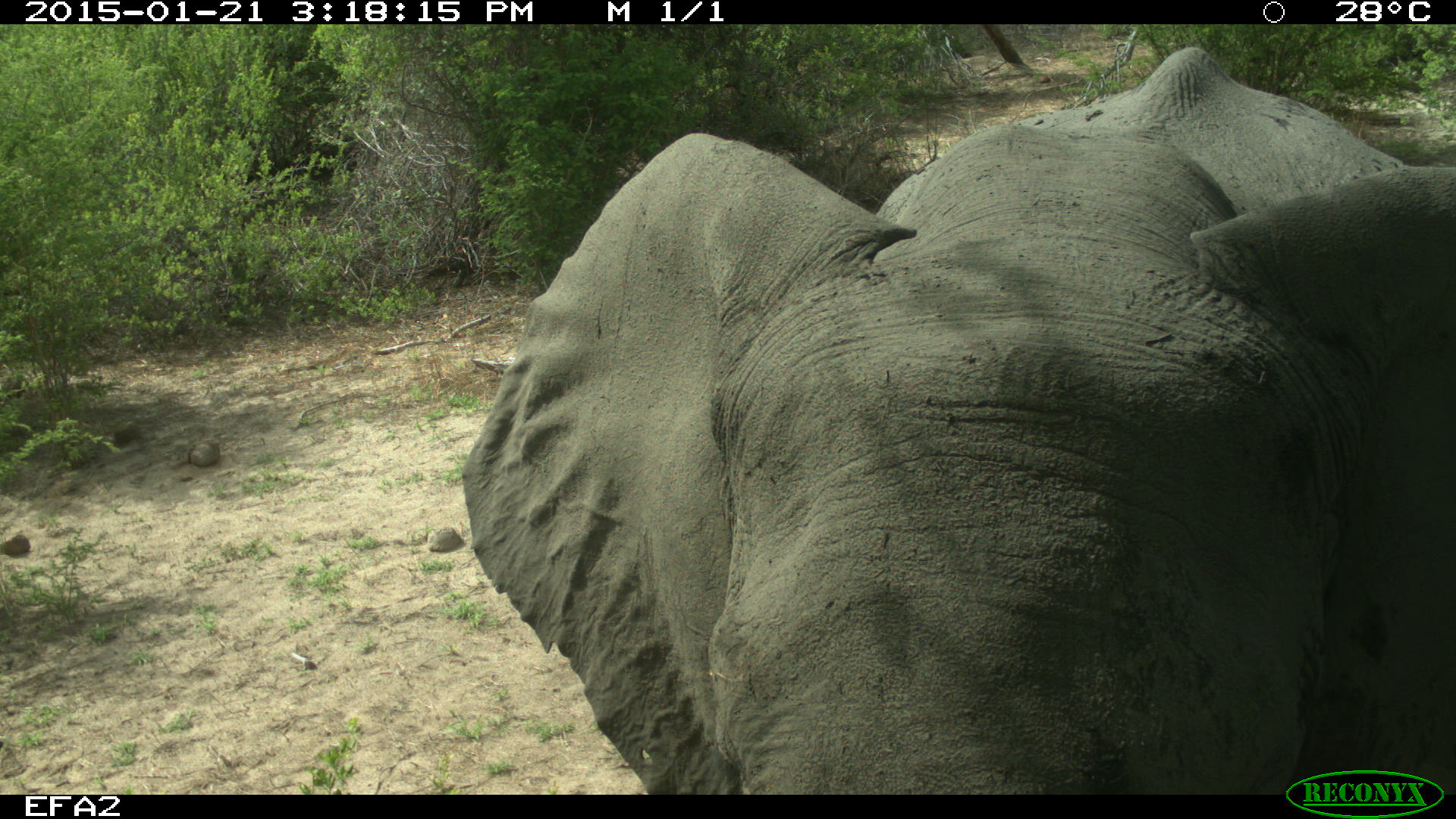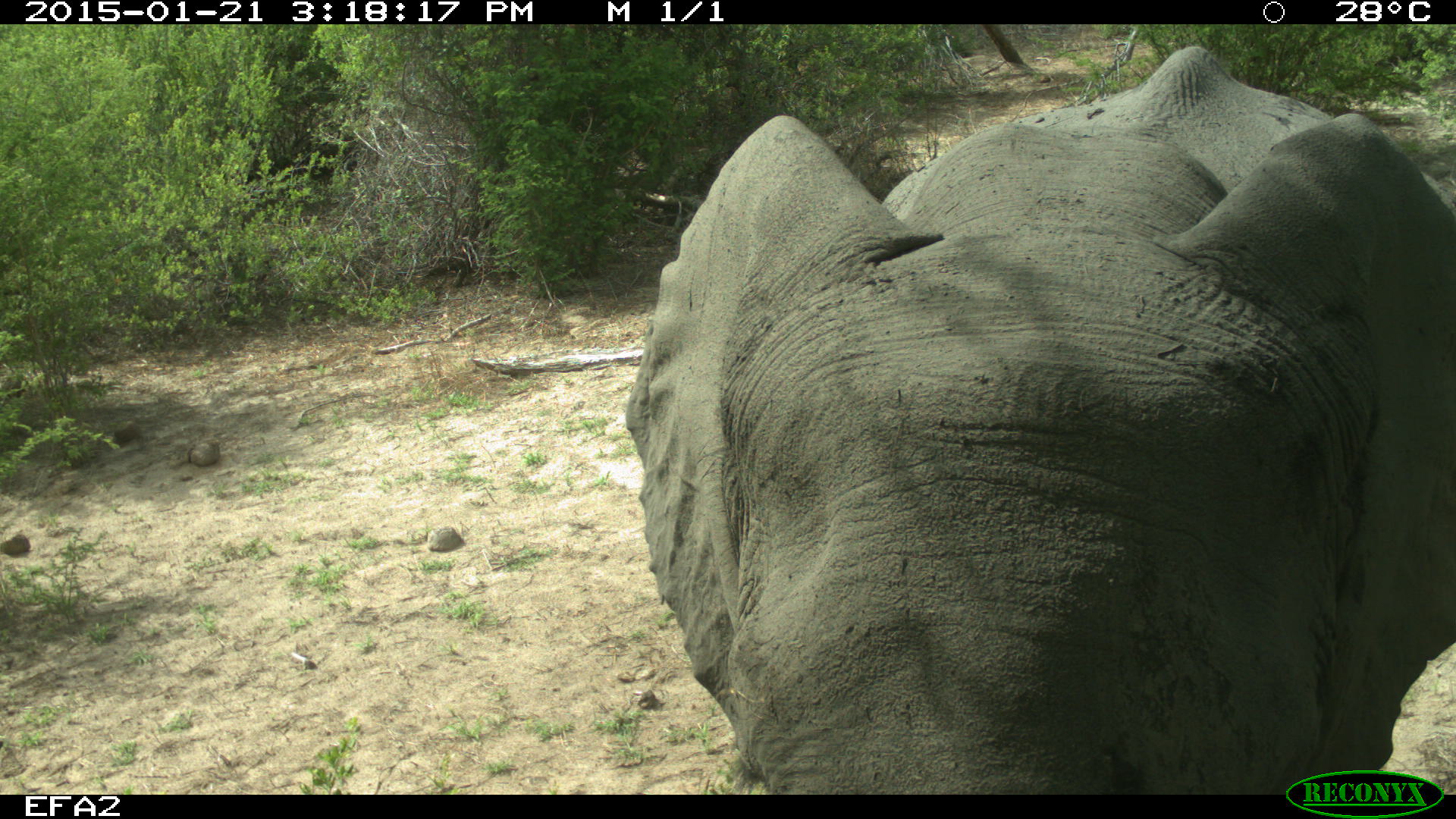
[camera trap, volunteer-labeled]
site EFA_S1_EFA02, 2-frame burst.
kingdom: Animalia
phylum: Chordata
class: Mammalia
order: Proboscidea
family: Elephantidae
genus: Loxodonta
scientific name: Loxodonta africana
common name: african bush elephant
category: elephant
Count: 1.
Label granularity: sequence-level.